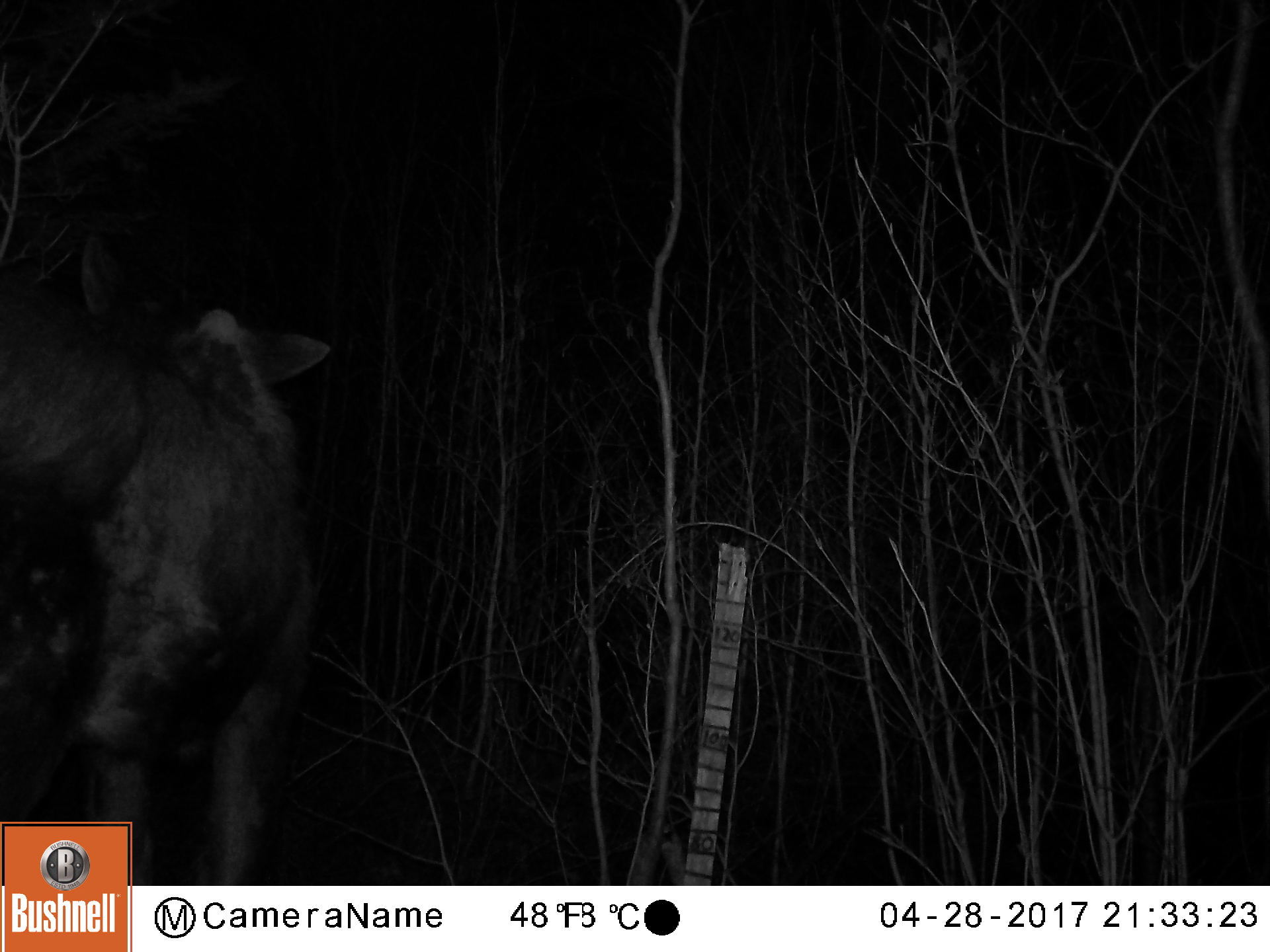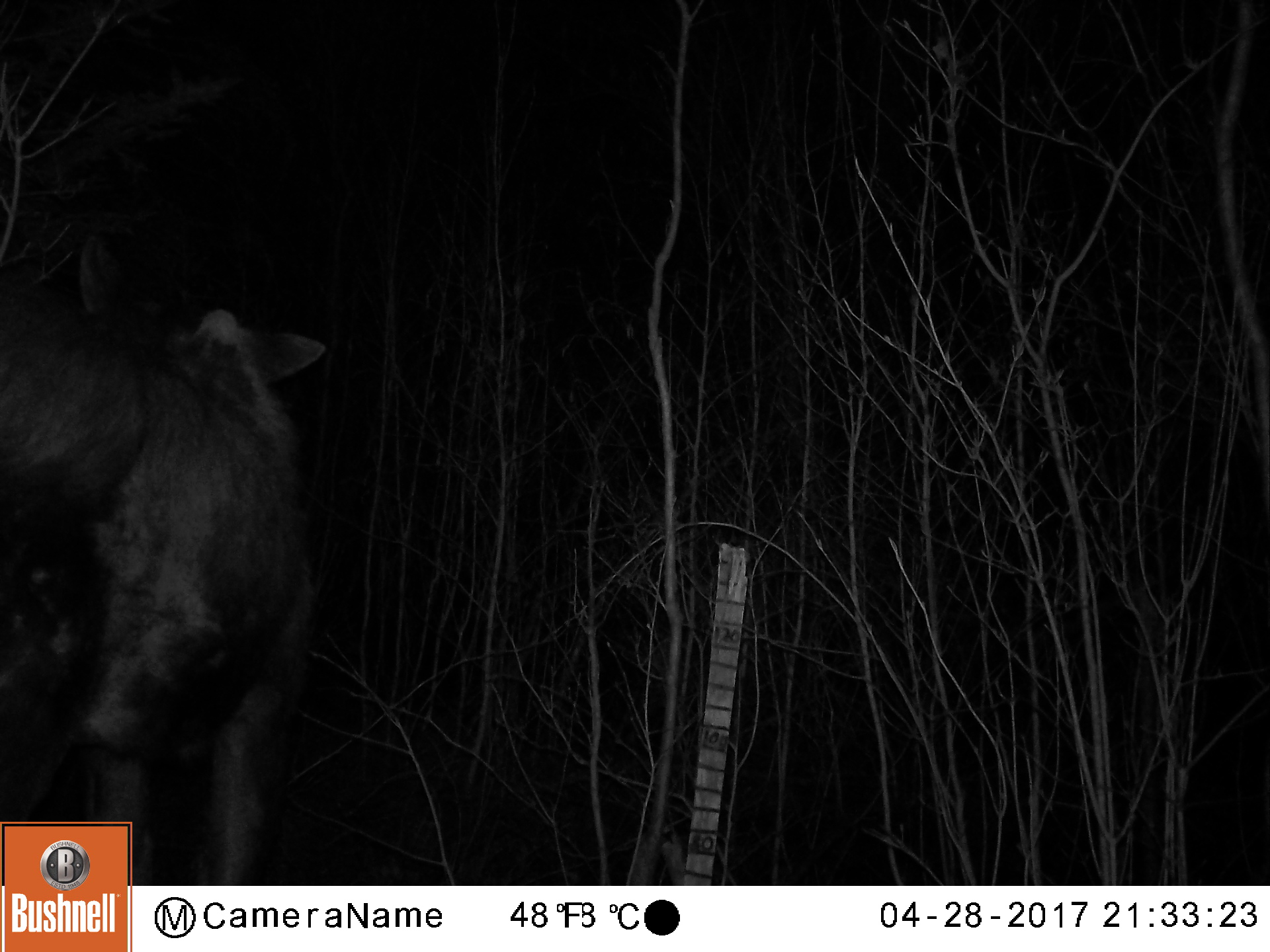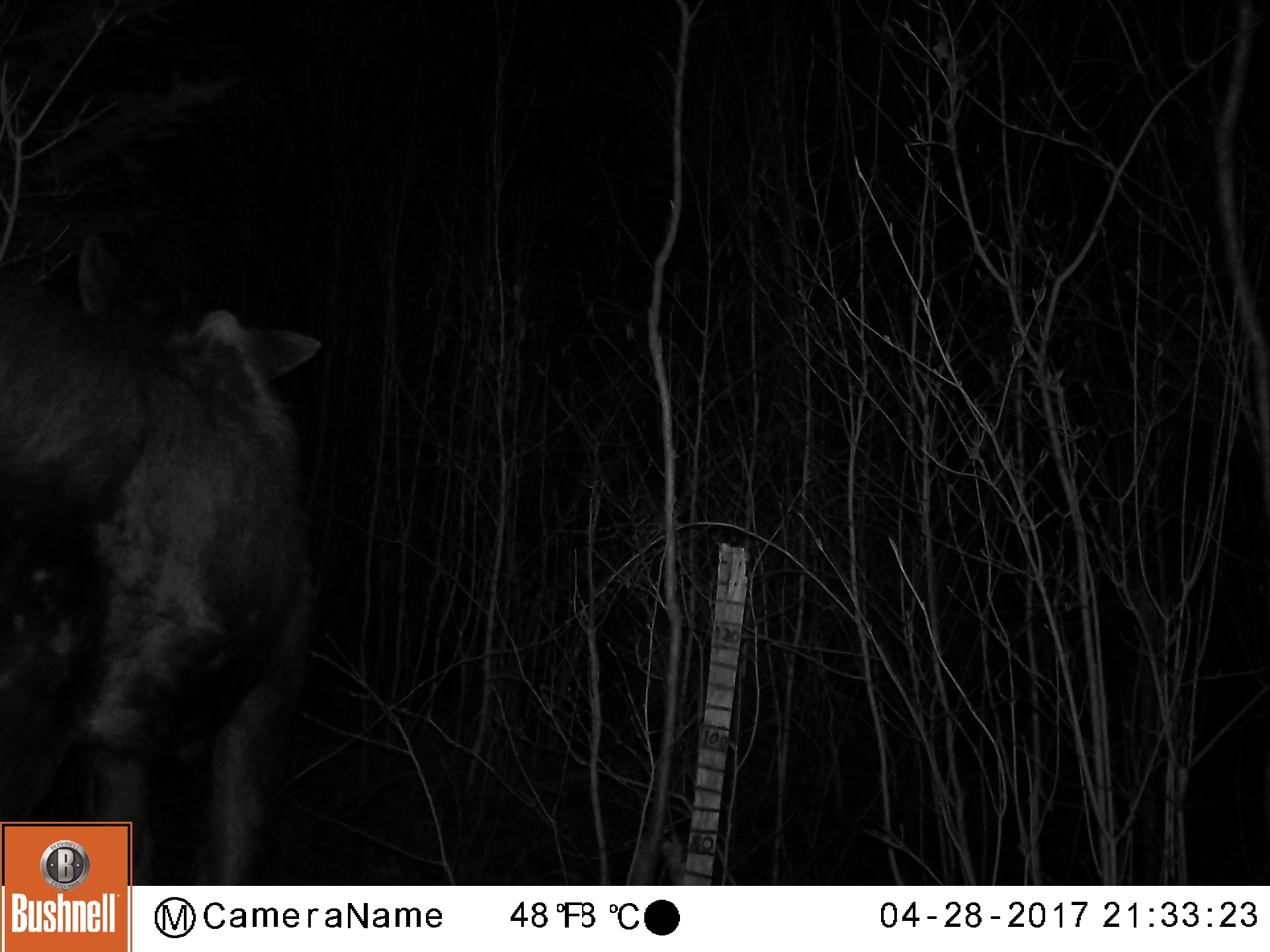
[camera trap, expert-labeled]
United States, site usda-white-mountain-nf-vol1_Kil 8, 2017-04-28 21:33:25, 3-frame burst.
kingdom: Animalia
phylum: Chordata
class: Mammalia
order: Artiodactyla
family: Cervidae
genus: Alces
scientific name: Alces alces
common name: moose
Moose (Alces alces).